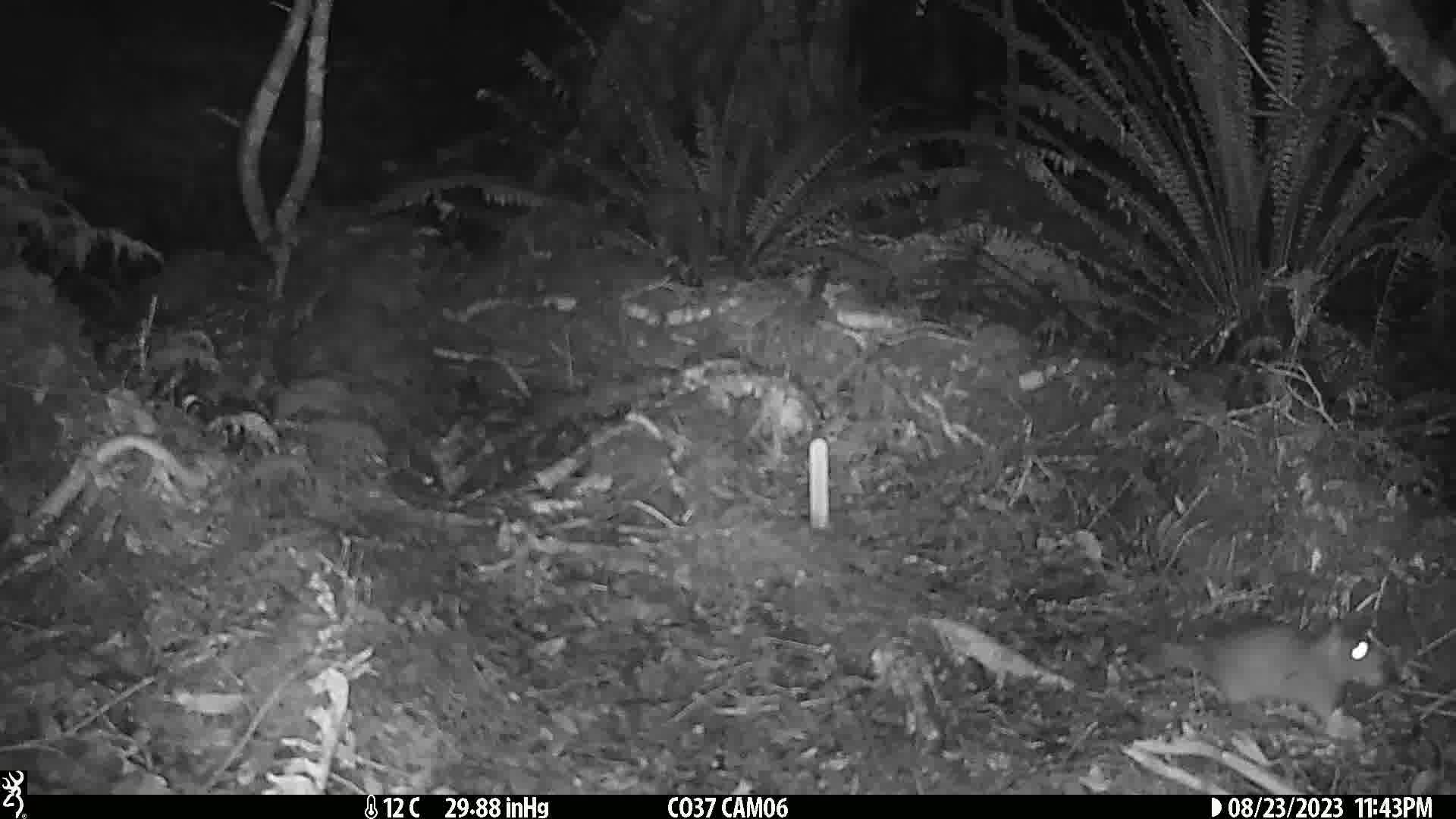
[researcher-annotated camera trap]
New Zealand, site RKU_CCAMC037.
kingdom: Animalia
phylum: Chordata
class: Mammalia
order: Rodentia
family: Muridae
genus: Rattus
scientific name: Rattus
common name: rat